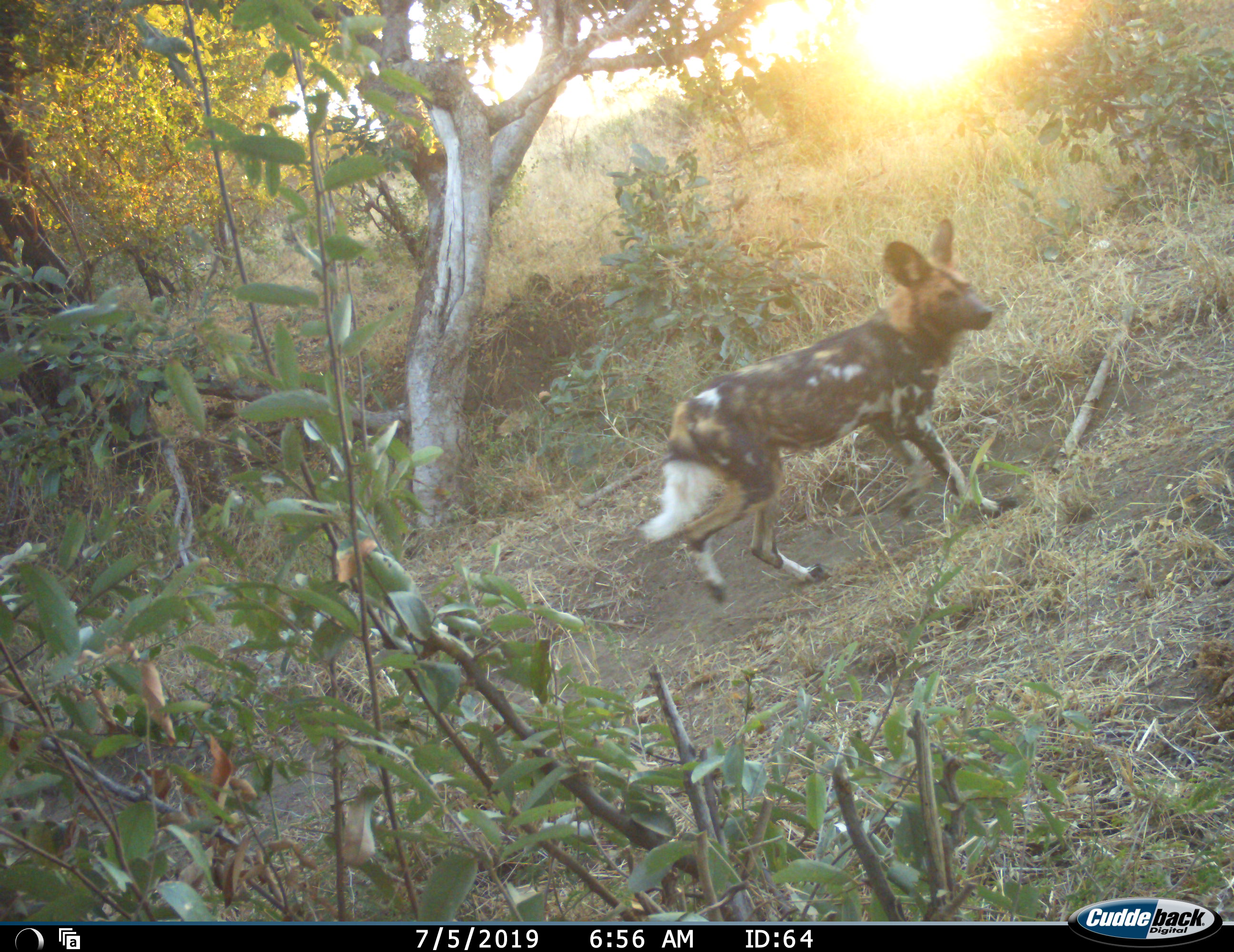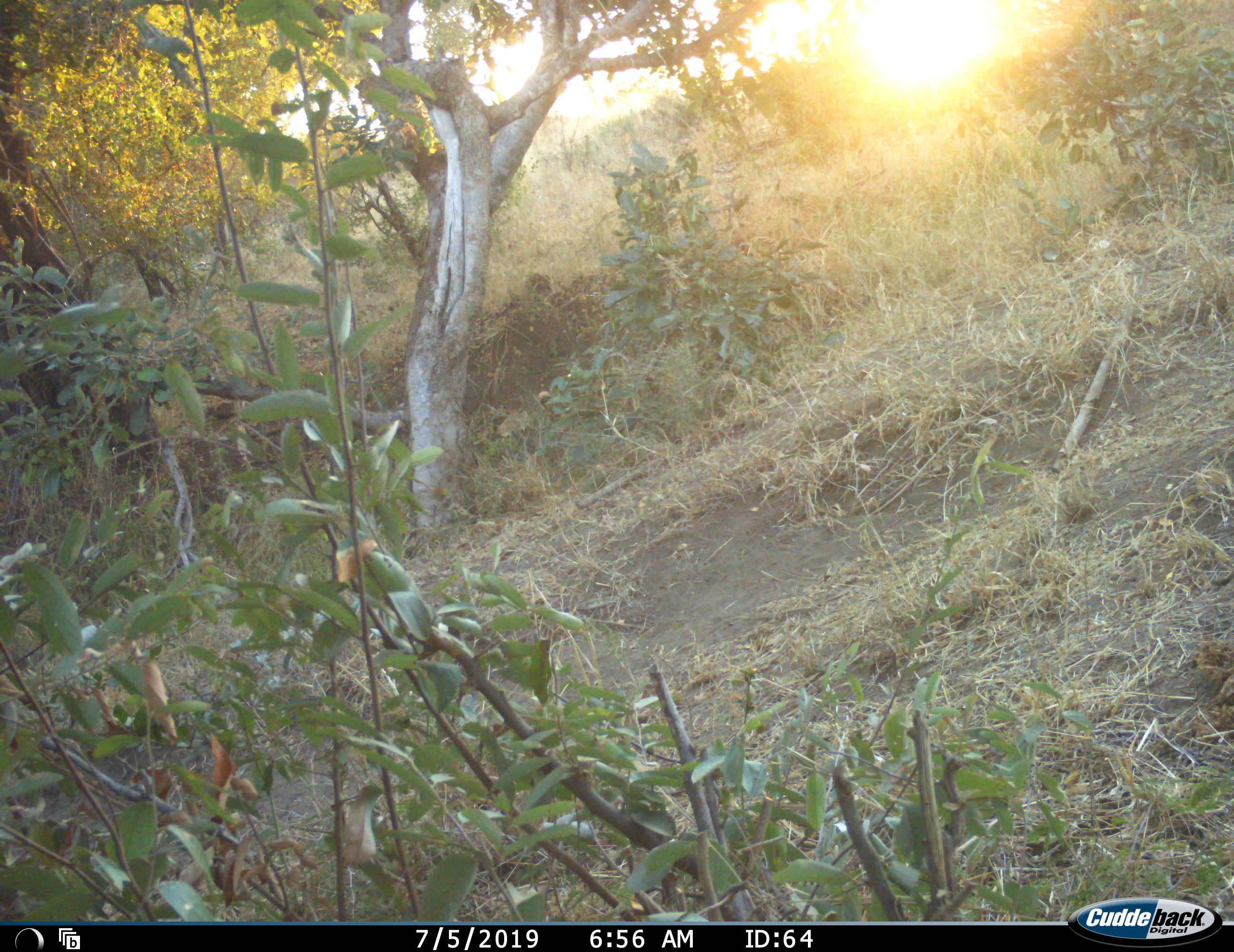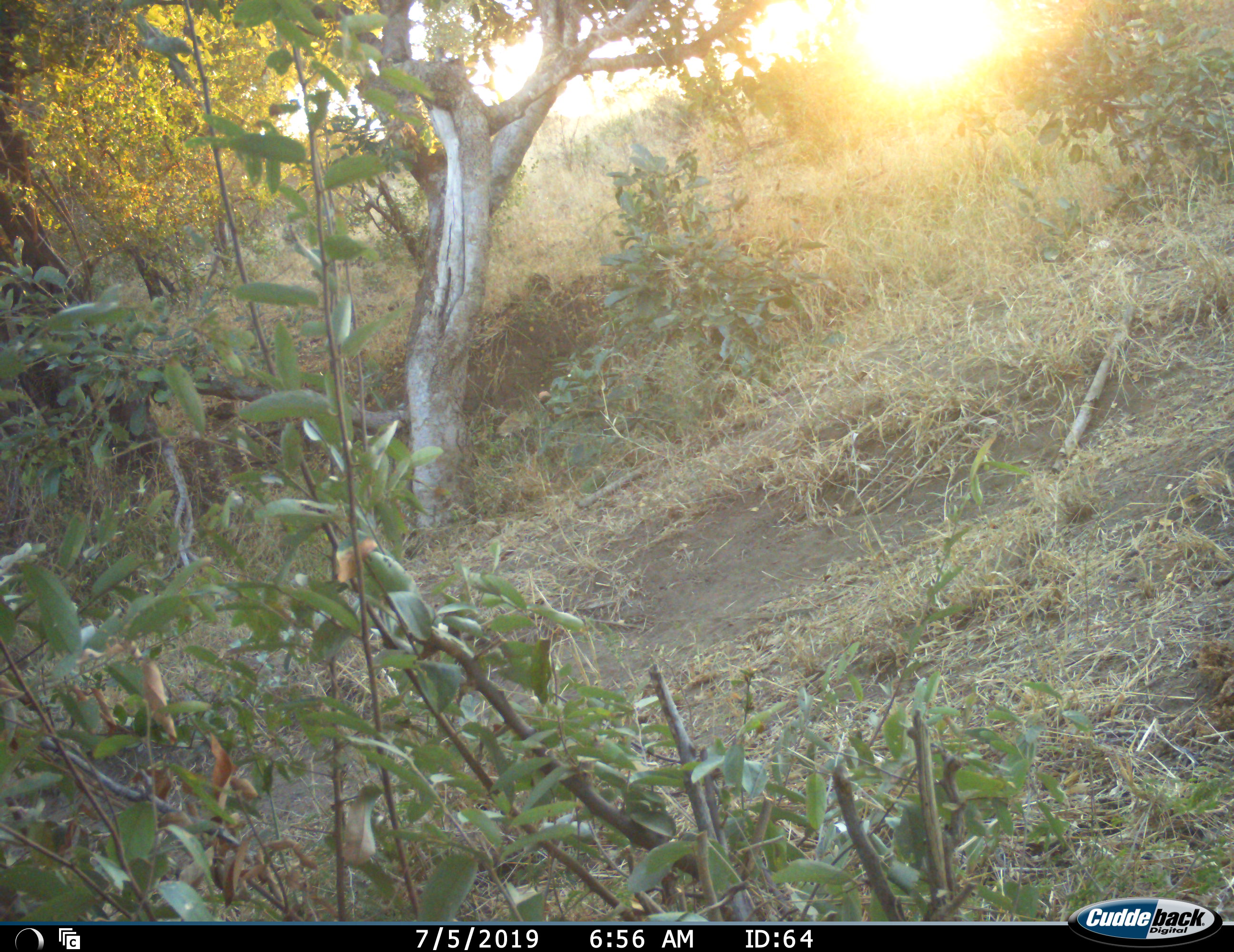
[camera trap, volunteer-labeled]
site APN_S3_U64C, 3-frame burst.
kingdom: Animalia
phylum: Chordata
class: Mammalia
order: Carnivora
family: Canidae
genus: Lycaon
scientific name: Lycaon pictus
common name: african wild dog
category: wilddog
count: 1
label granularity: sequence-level